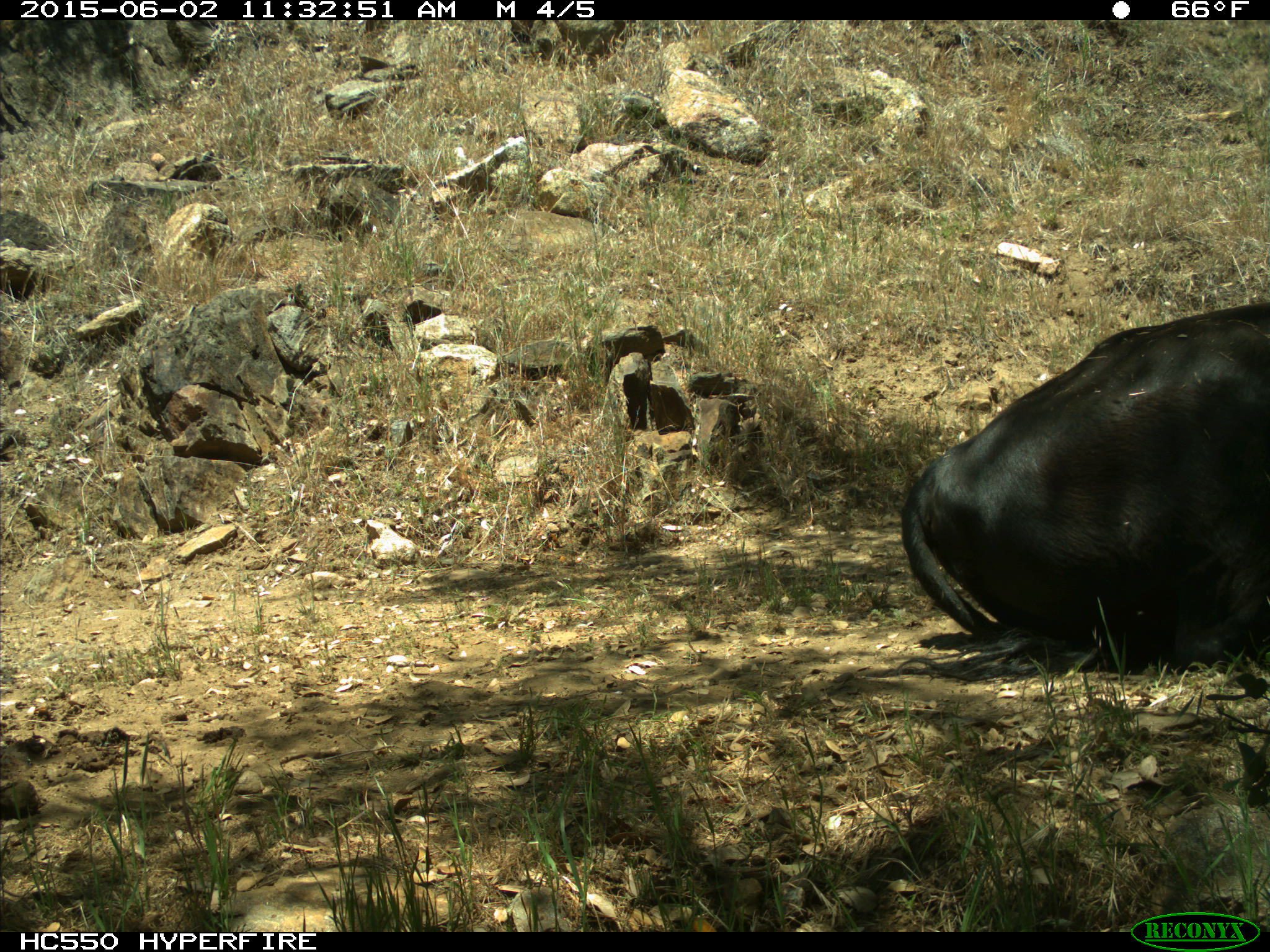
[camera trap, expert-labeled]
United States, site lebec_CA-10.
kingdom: Animalia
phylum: Chordata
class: Mammalia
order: Artiodactyla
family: Bovidae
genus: Bos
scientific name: Bos taurus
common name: domestic cow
Bos taurus (domestic cow).